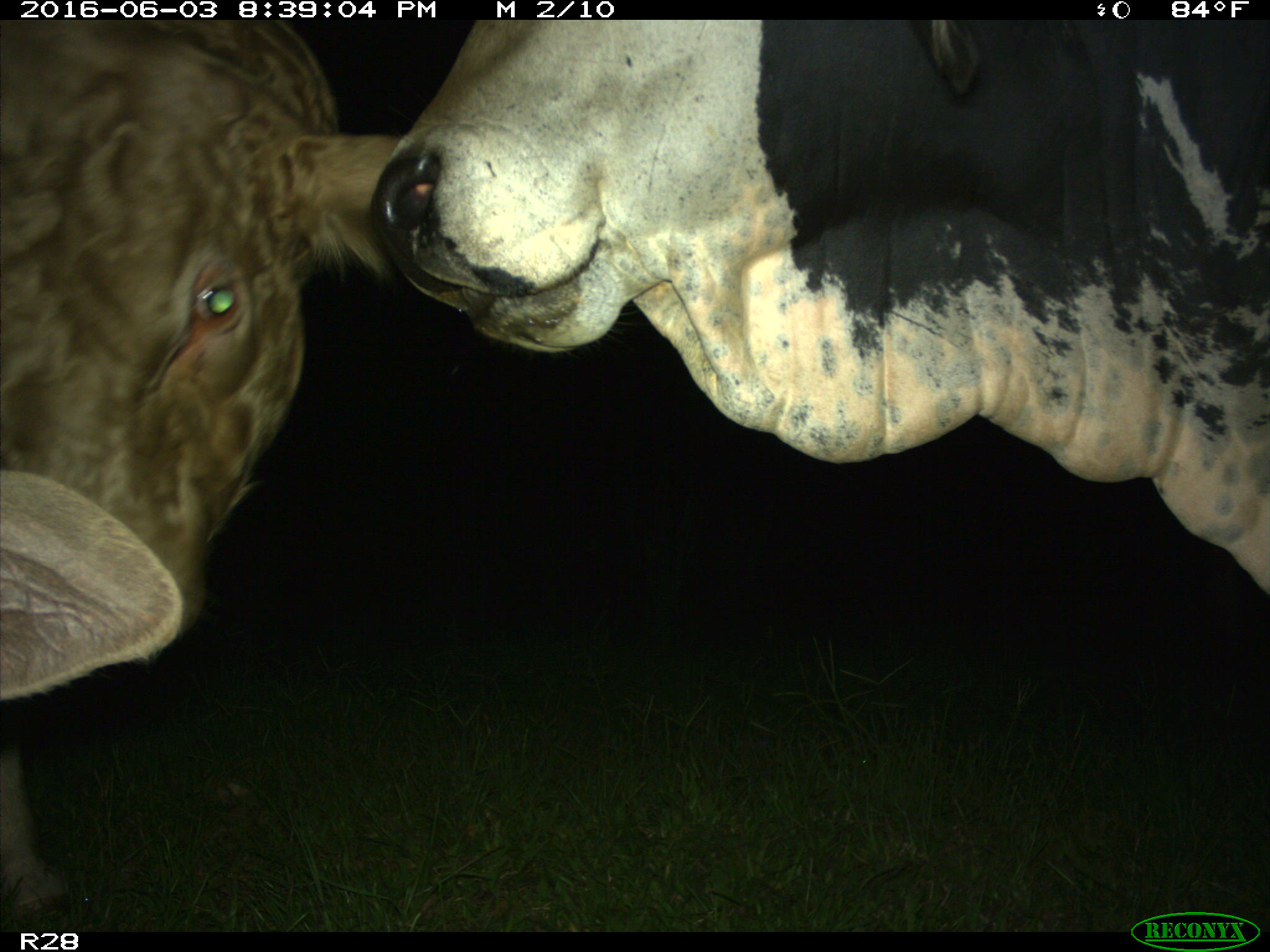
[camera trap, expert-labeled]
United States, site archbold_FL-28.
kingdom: Animalia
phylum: Chordata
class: Mammalia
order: Artiodactyla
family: Bovidae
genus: Bos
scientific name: Bos taurus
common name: domestic cow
Bos taurus (domestic cow).